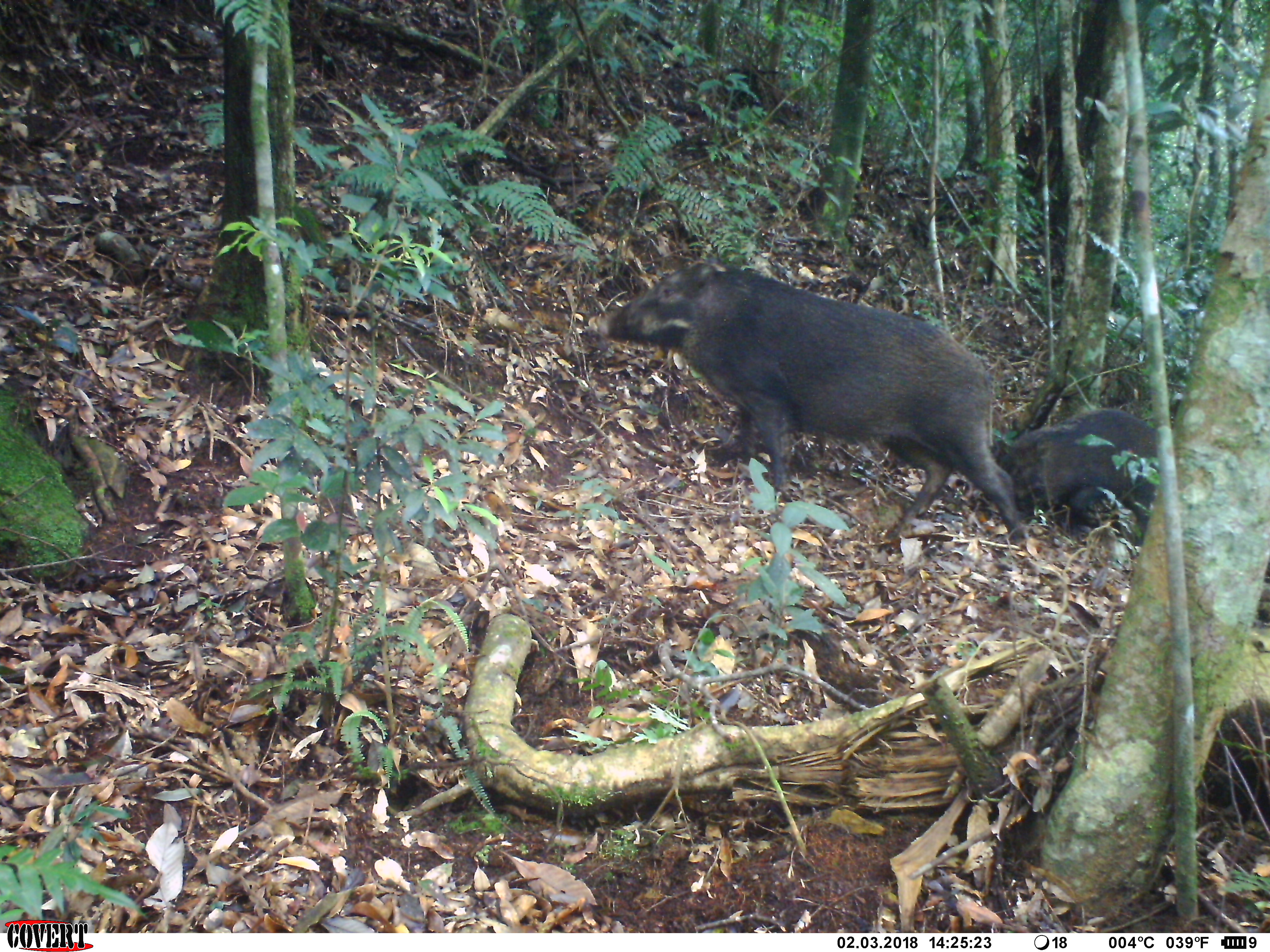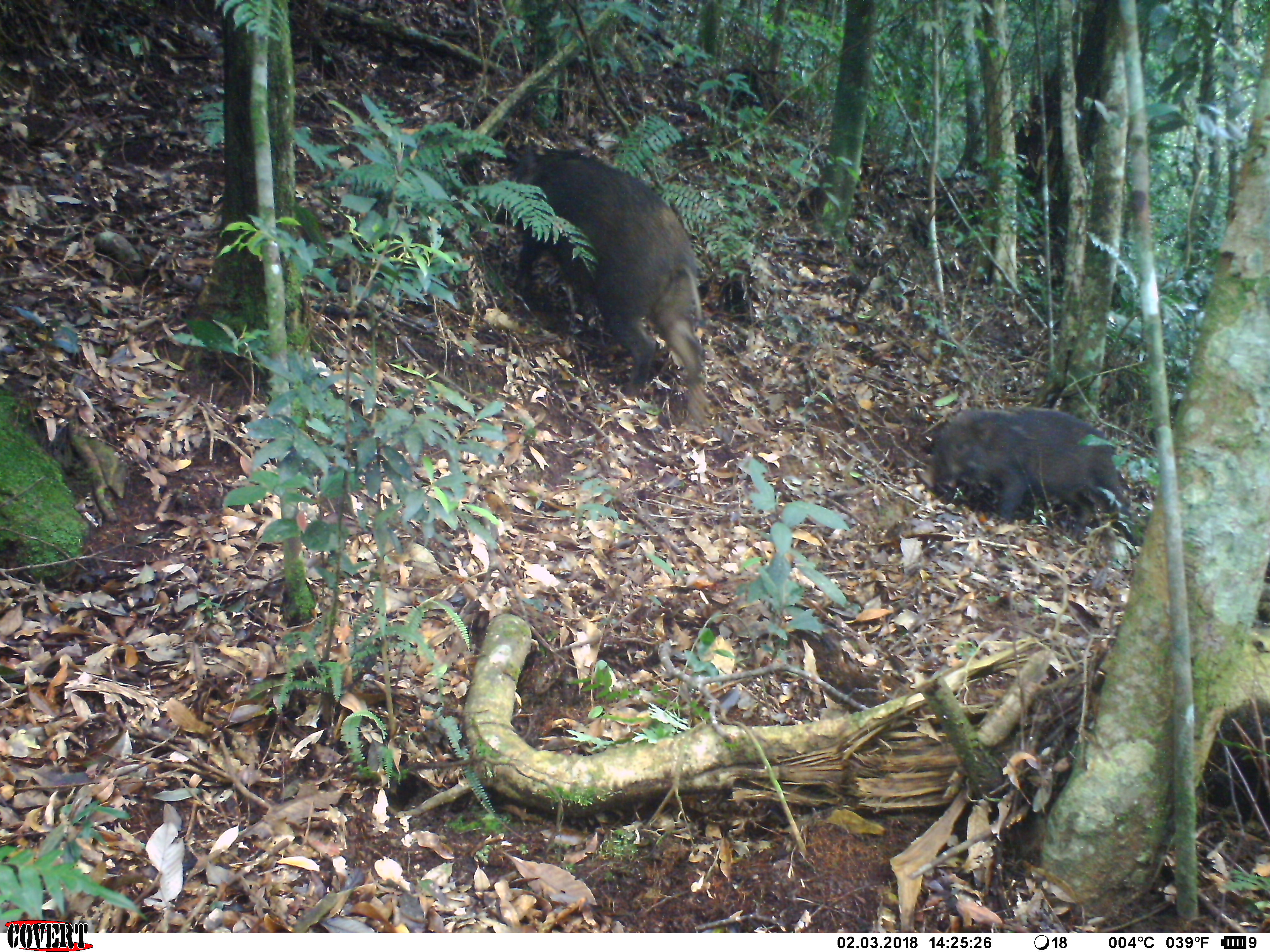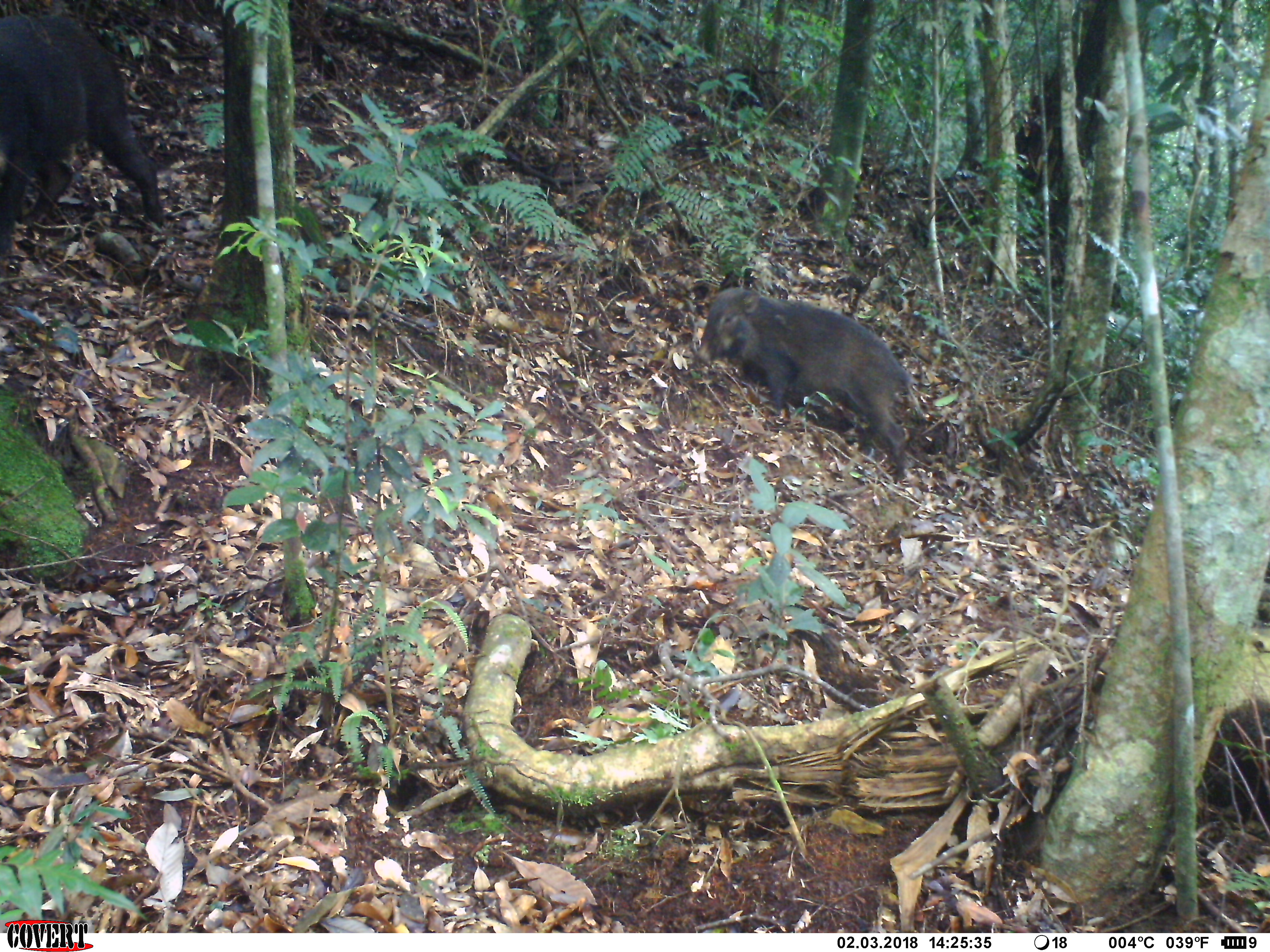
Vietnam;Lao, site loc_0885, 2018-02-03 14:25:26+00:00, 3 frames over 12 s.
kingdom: Animalia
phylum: Chordata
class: Mammalia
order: Artiodactyla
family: Suidae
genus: Sus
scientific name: Sus scrofa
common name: eurasian wild pig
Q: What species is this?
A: Eurasian wild pig (Sus scrofa).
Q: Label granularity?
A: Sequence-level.